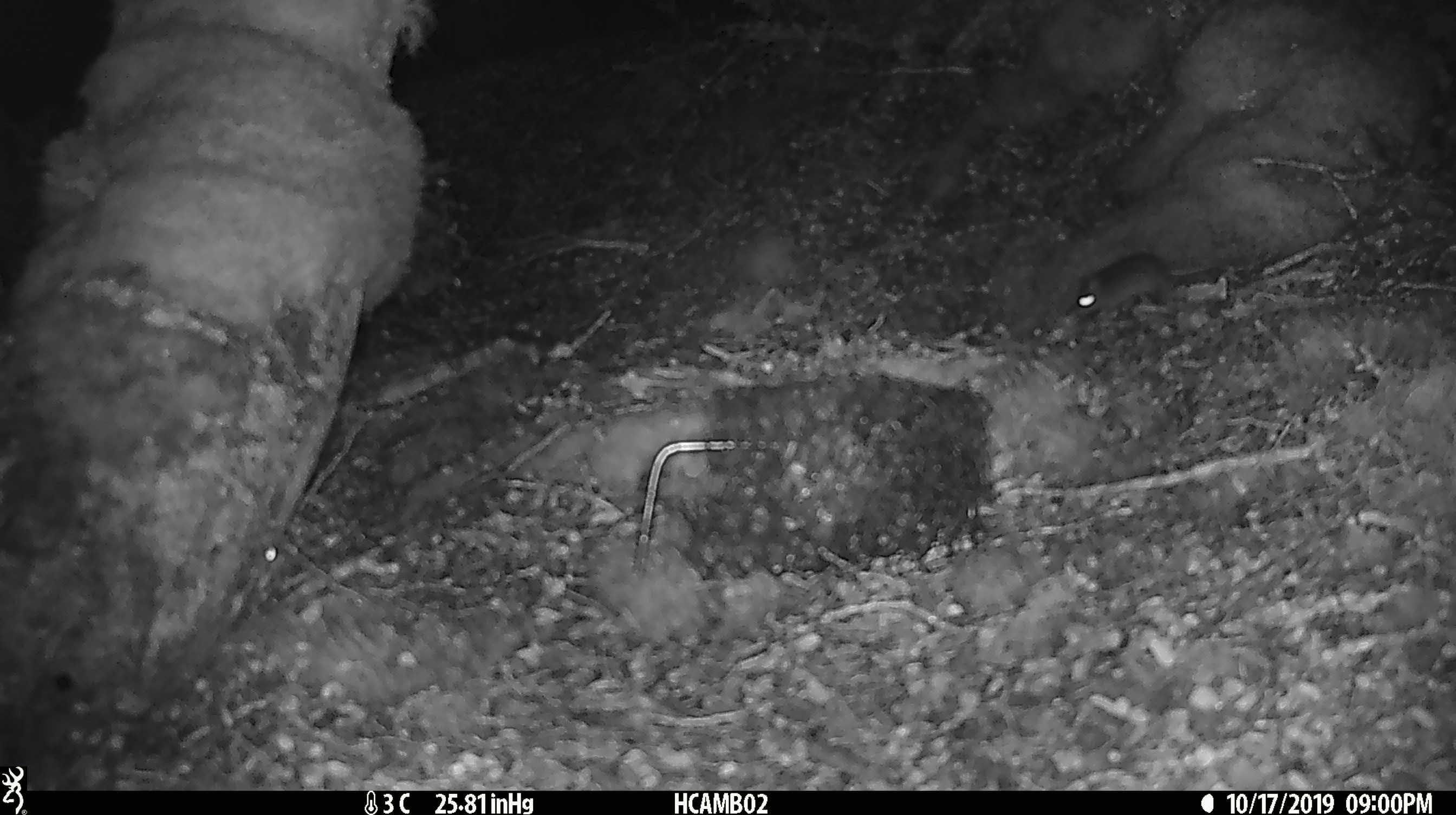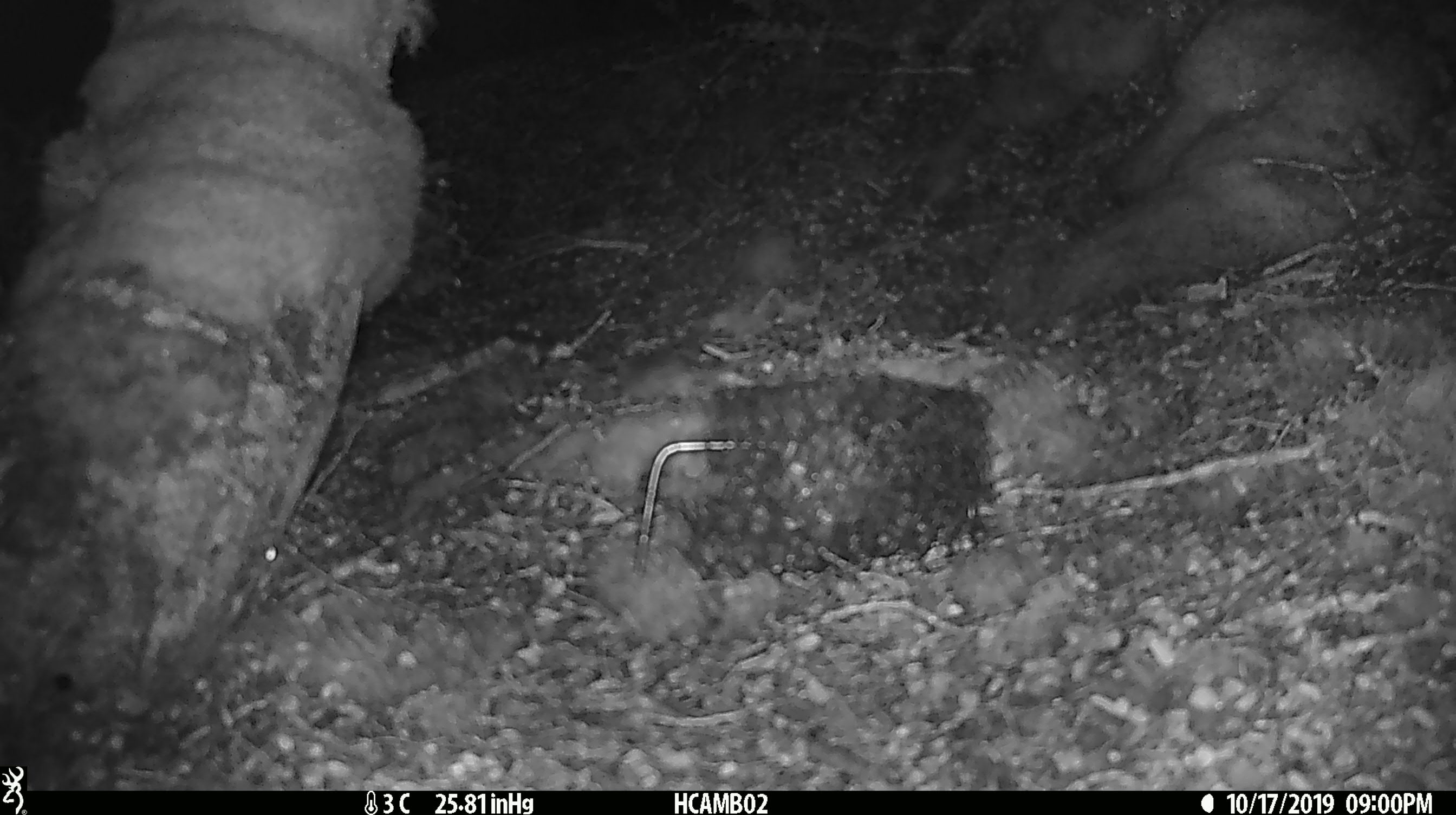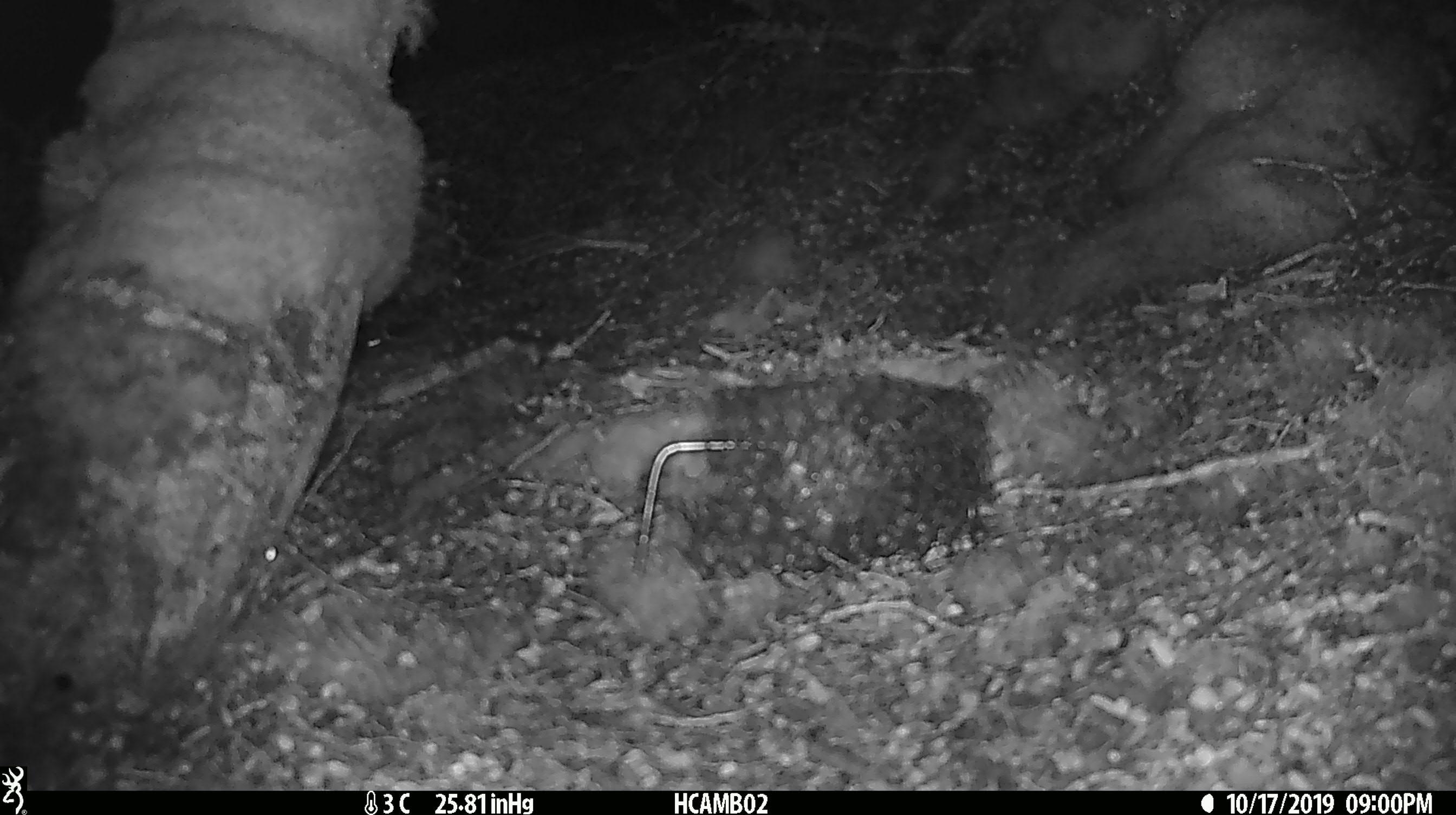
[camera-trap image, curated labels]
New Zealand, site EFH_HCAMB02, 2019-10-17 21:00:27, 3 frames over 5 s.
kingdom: Animalia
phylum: Chordata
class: Mammalia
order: Rodentia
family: Muridae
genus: Mus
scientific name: Mus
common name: mouse